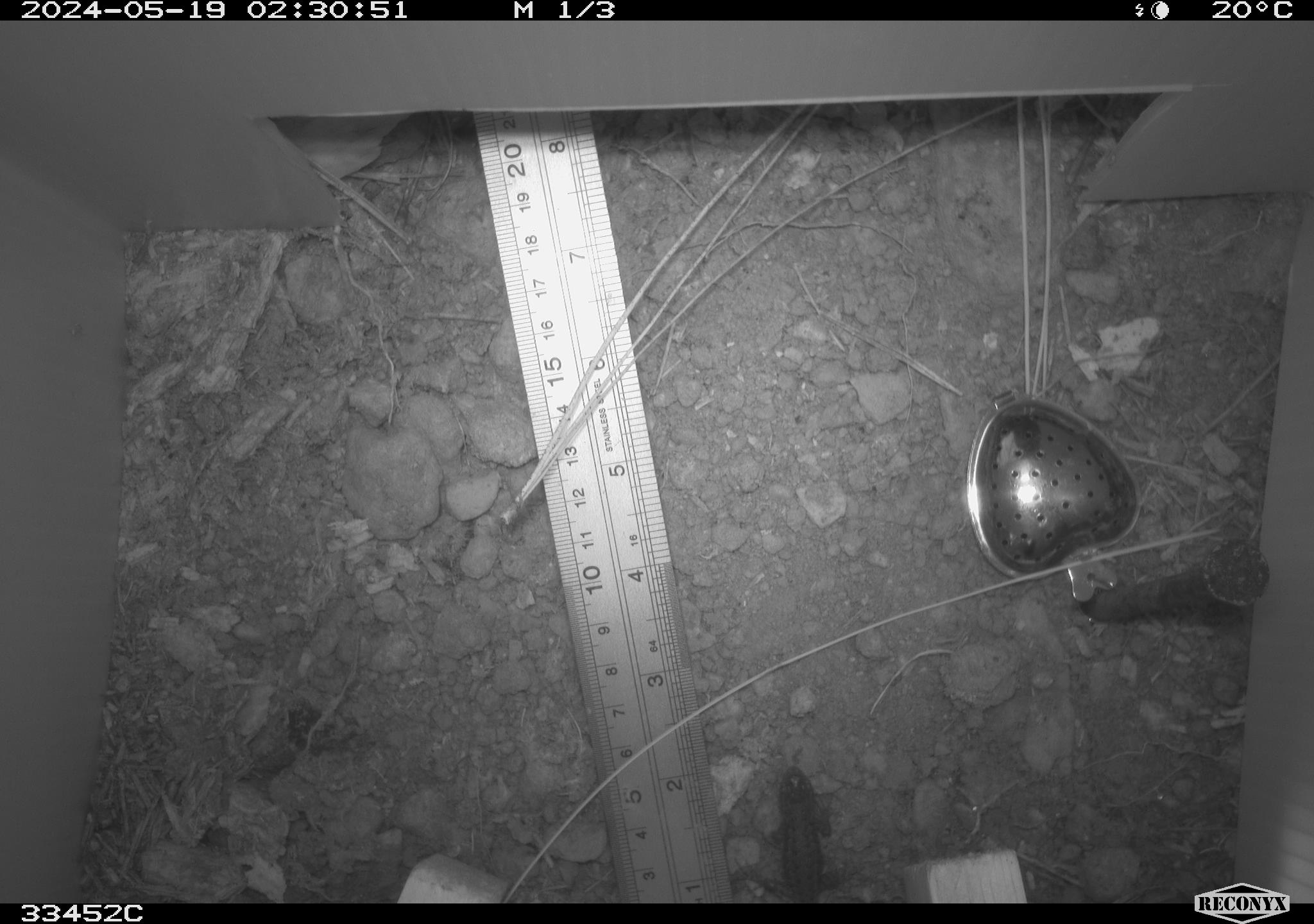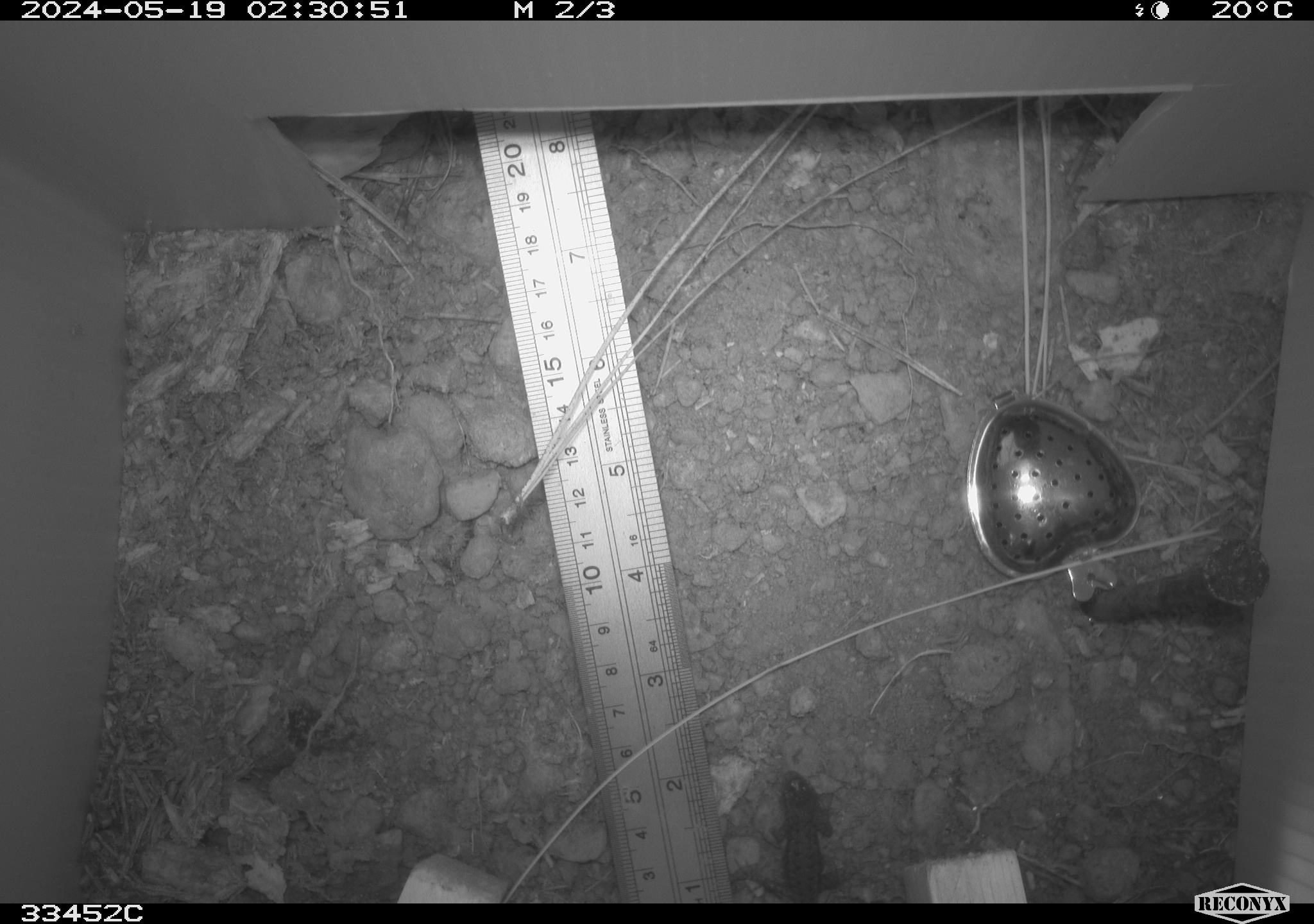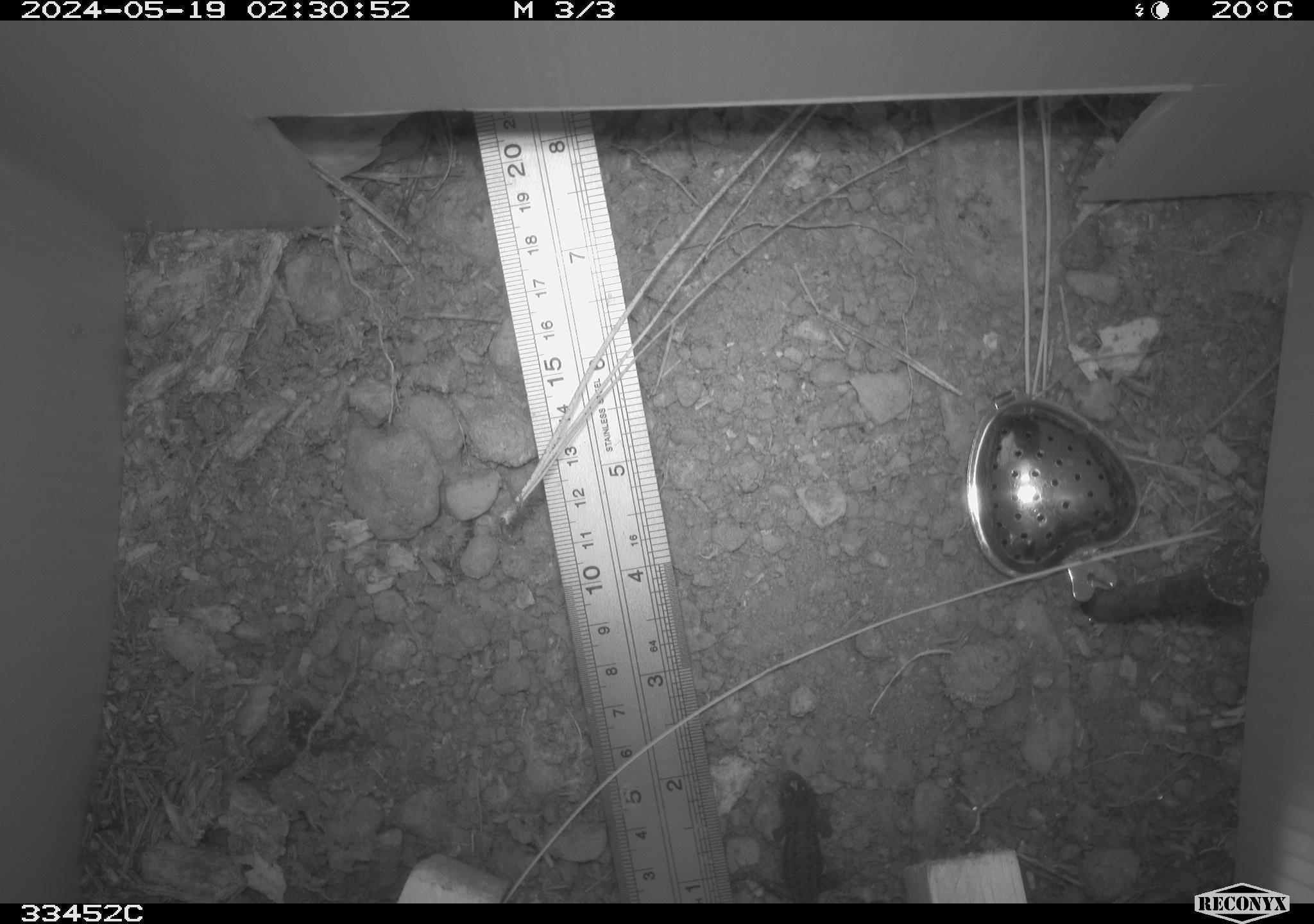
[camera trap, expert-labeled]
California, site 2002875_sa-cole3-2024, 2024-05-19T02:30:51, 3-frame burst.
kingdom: Animalia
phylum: Chordata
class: Reptilia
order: Squamata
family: Phrynosomatidae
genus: Sceloporus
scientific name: Sceloporus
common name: spiny lizards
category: sceloporus species